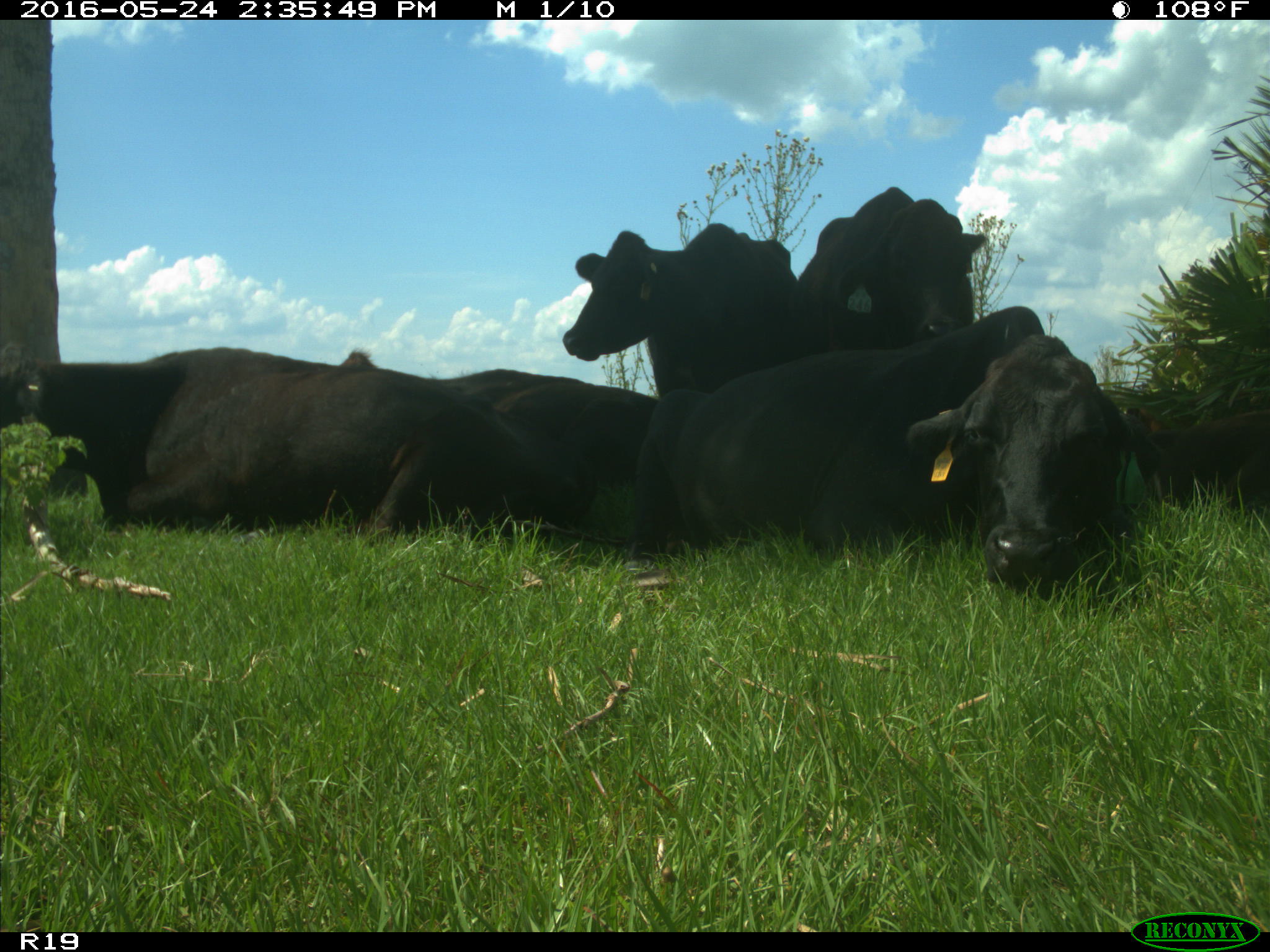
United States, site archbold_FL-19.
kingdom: Animalia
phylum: Chordata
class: Mammalia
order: Artiodactyla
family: Bovidae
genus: Bos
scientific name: Bos taurus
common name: domestic cow